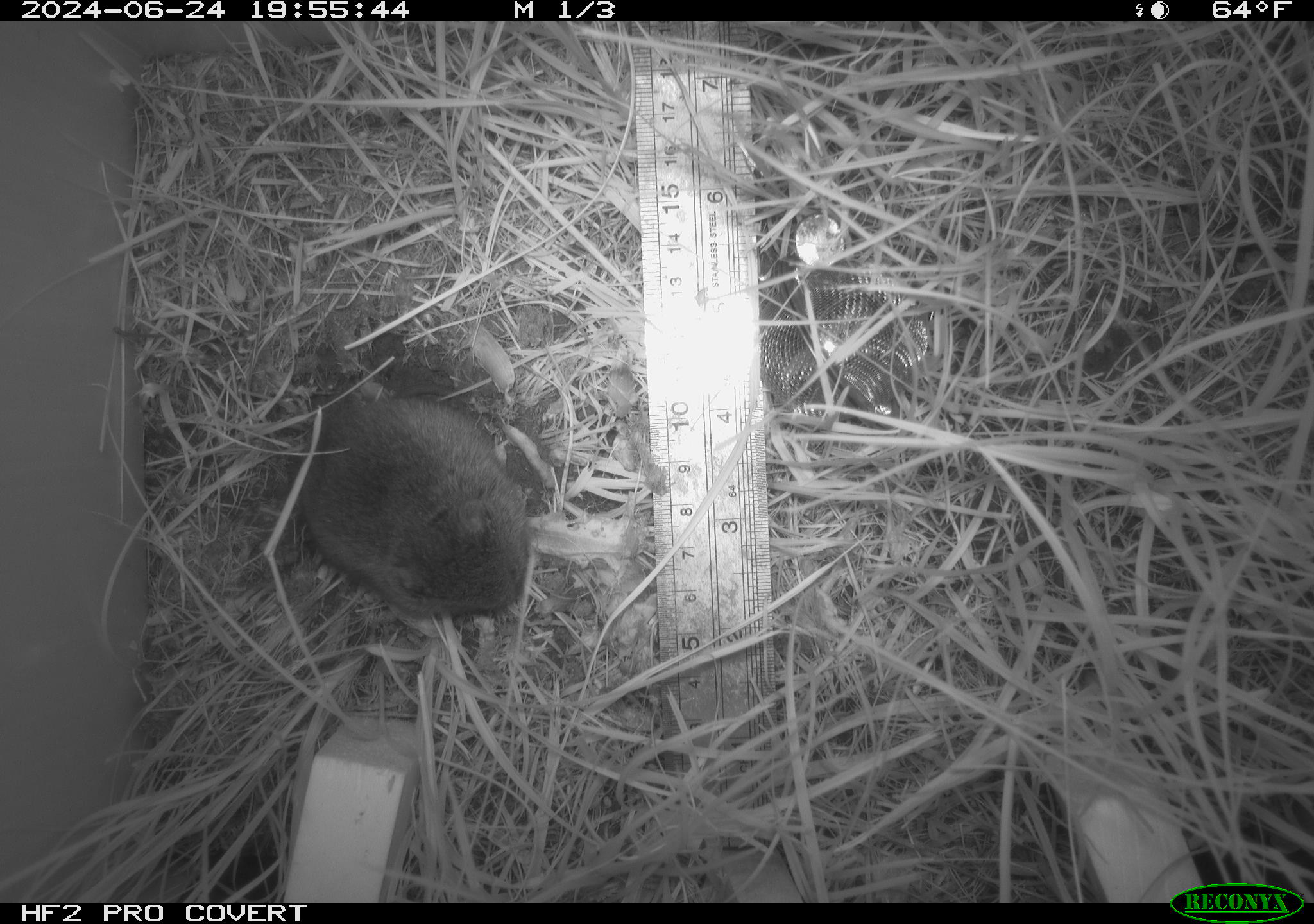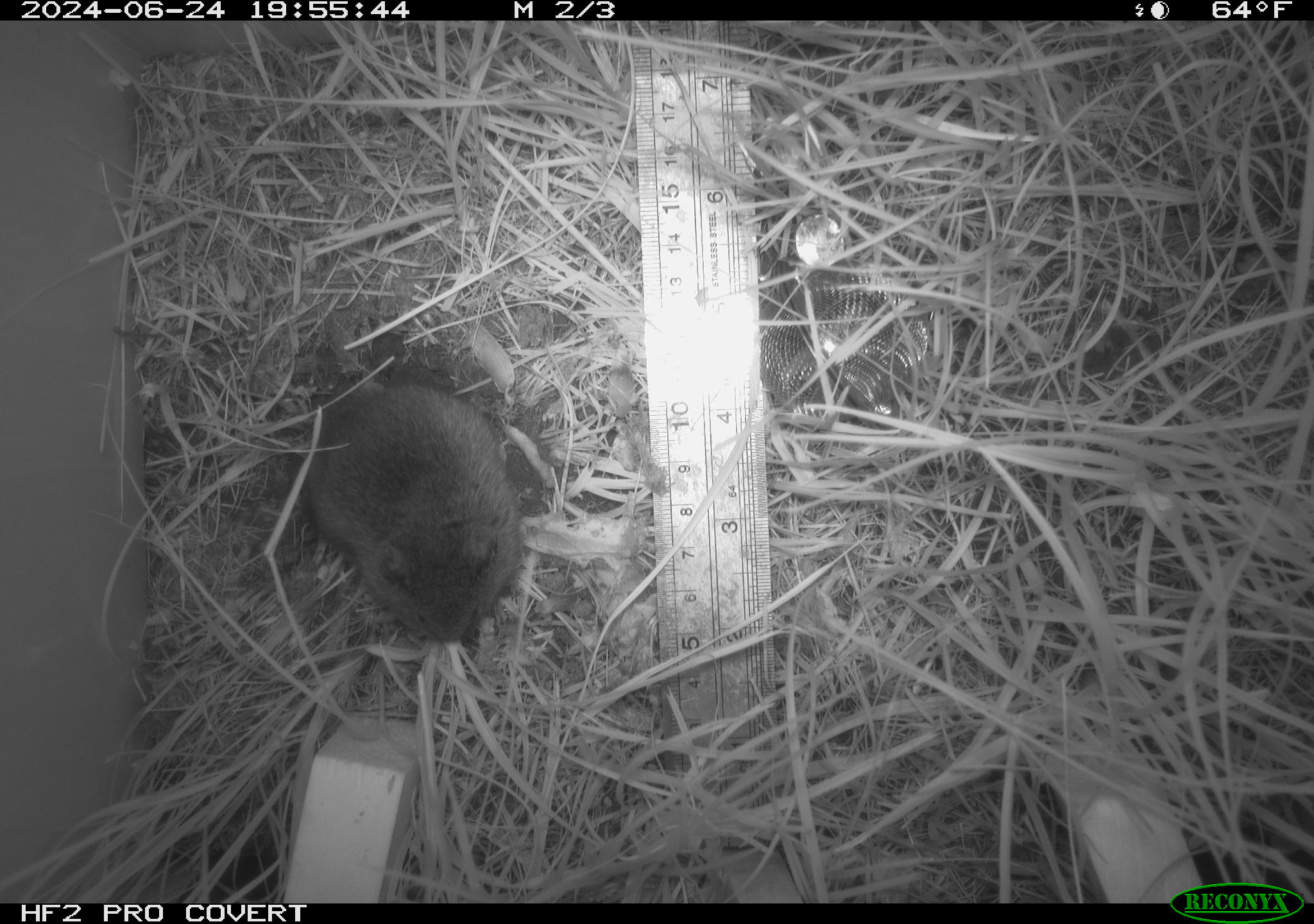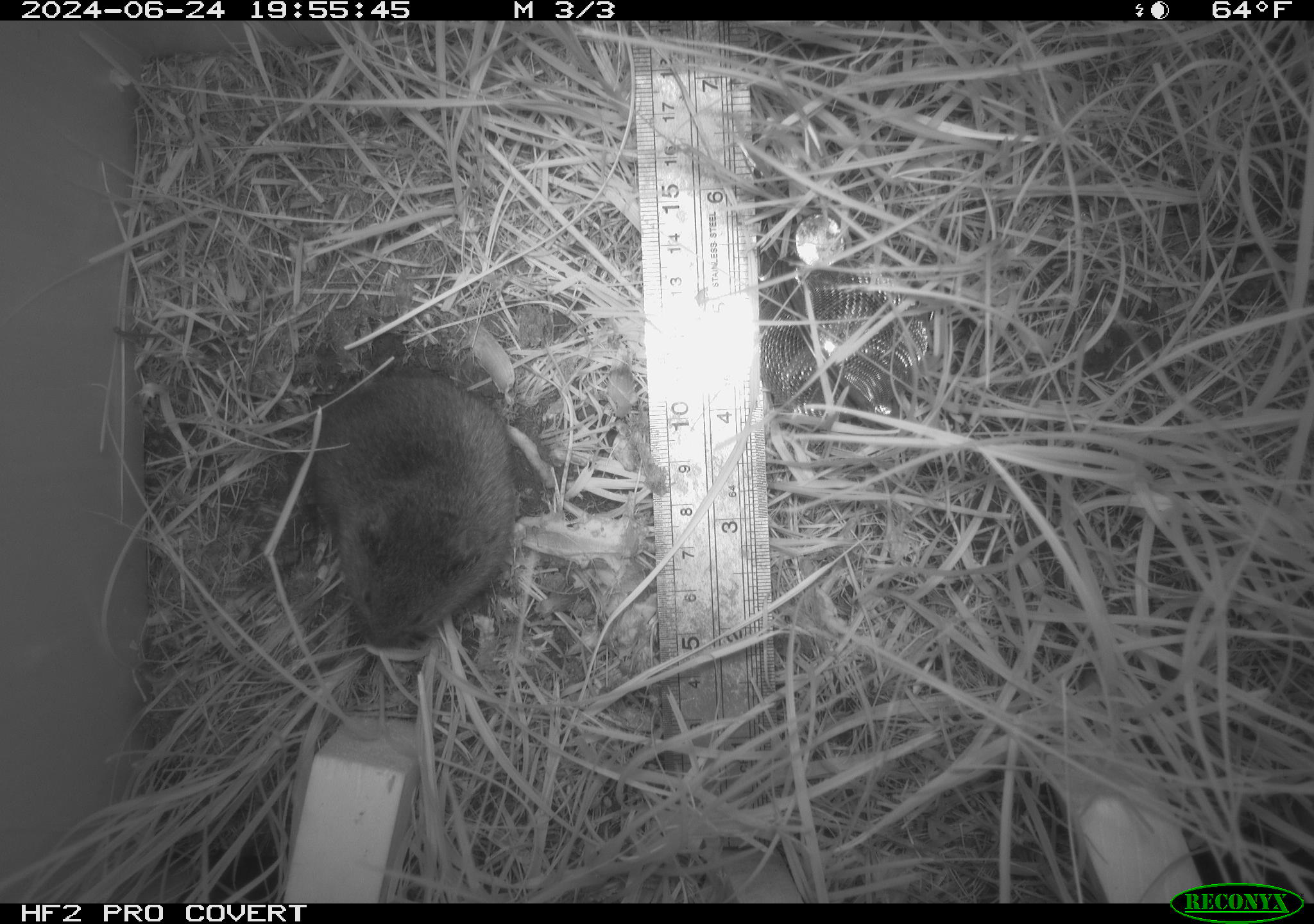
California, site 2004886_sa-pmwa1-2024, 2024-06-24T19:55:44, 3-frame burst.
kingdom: Animalia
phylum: Chordata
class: Mammalia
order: Rodentia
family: Cricetidae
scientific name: Arvicolinae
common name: voles, lemmings, and muskrats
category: arvicolinae subfamily